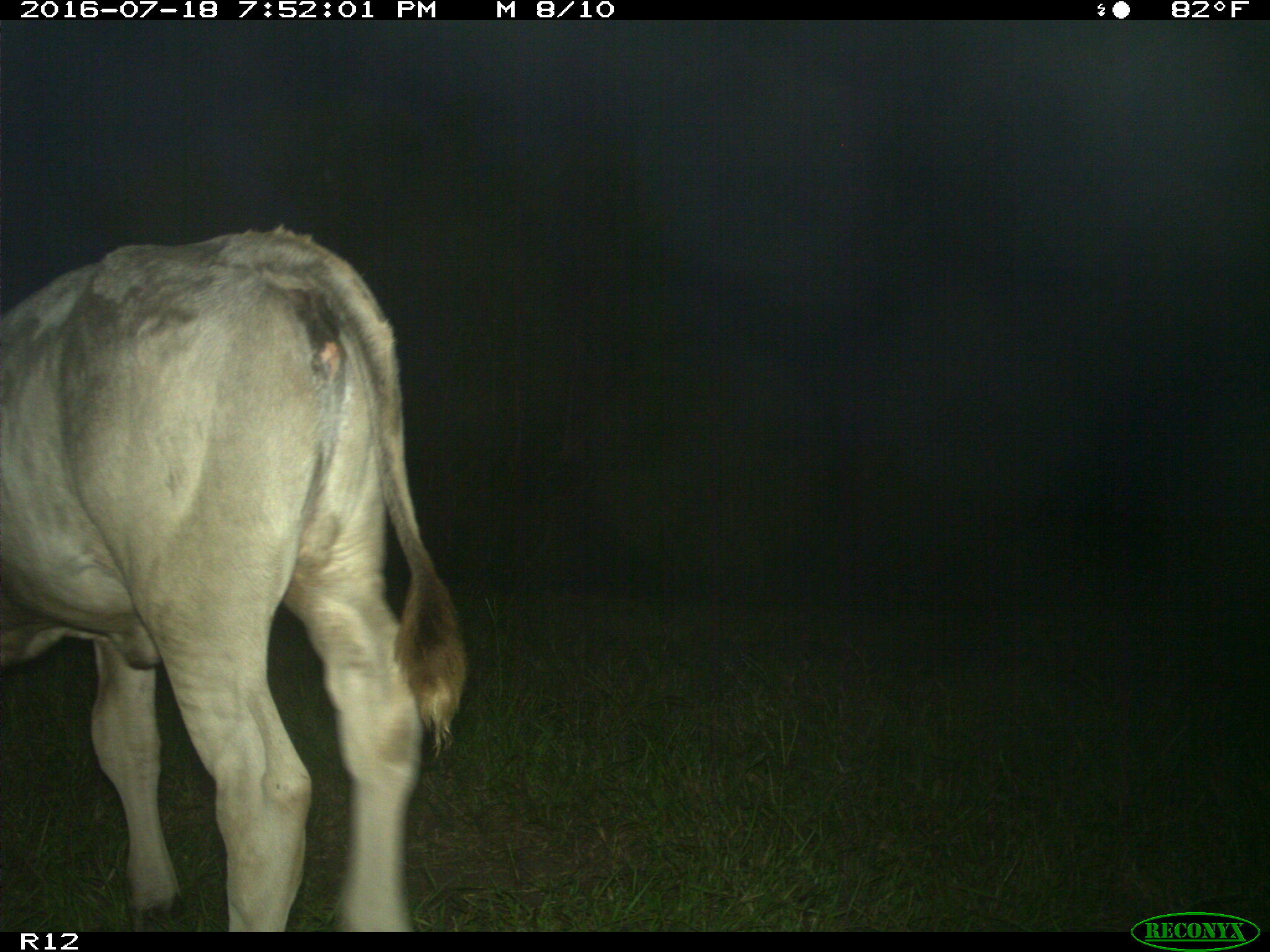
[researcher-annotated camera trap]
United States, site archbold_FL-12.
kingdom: Animalia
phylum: Chordata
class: Mammalia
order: Artiodactyla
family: Bovidae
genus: Bos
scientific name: Bos taurus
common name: domestic cow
Bos taurus (domestic cow).